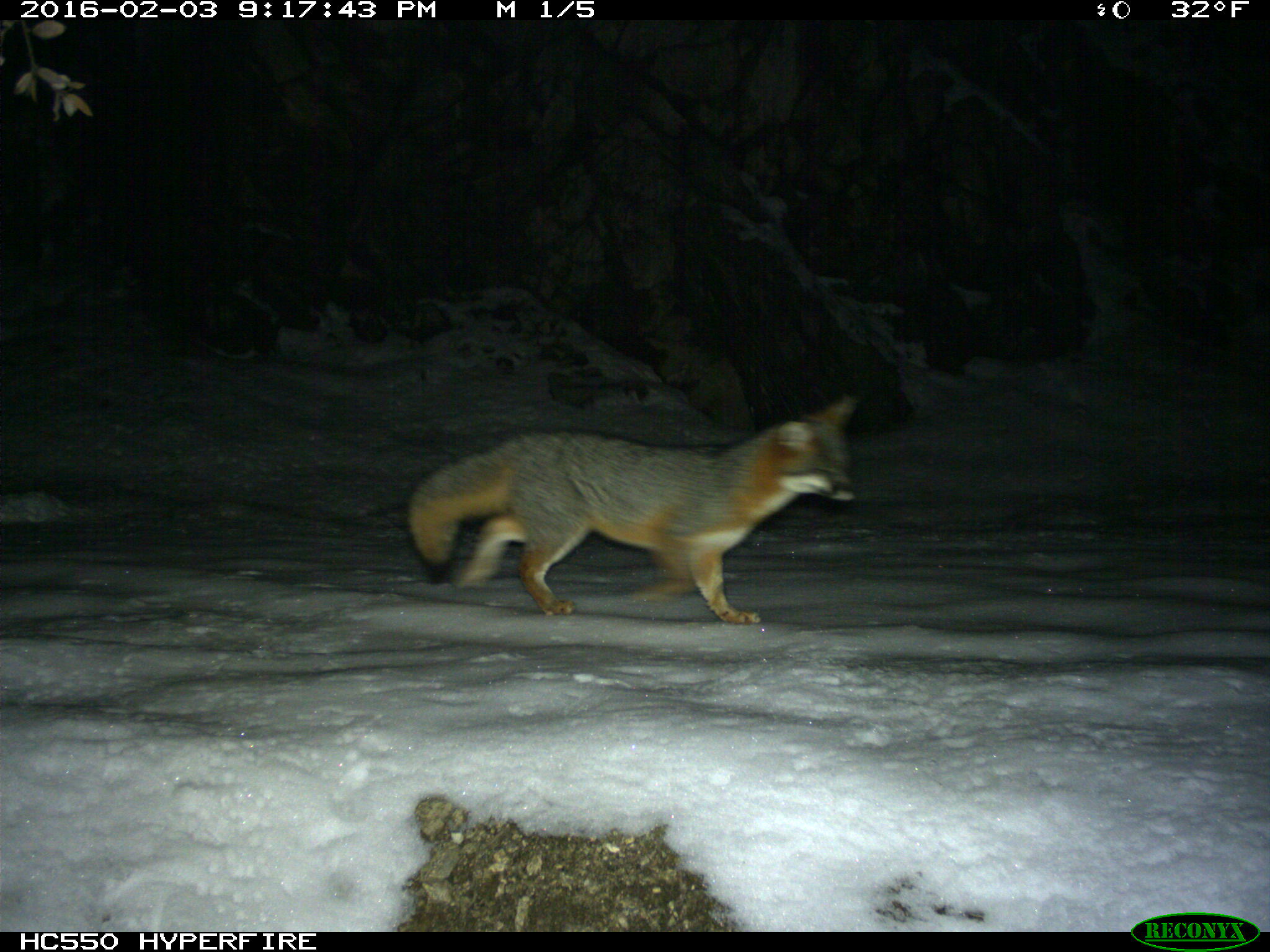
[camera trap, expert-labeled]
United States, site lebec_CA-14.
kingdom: Animalia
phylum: Chordata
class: Mammalia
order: Carnivora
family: Canidae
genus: Urocyon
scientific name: Urocyon cinereoargenteus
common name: gray fox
Urocyon cinereoargenteus (gray fox).